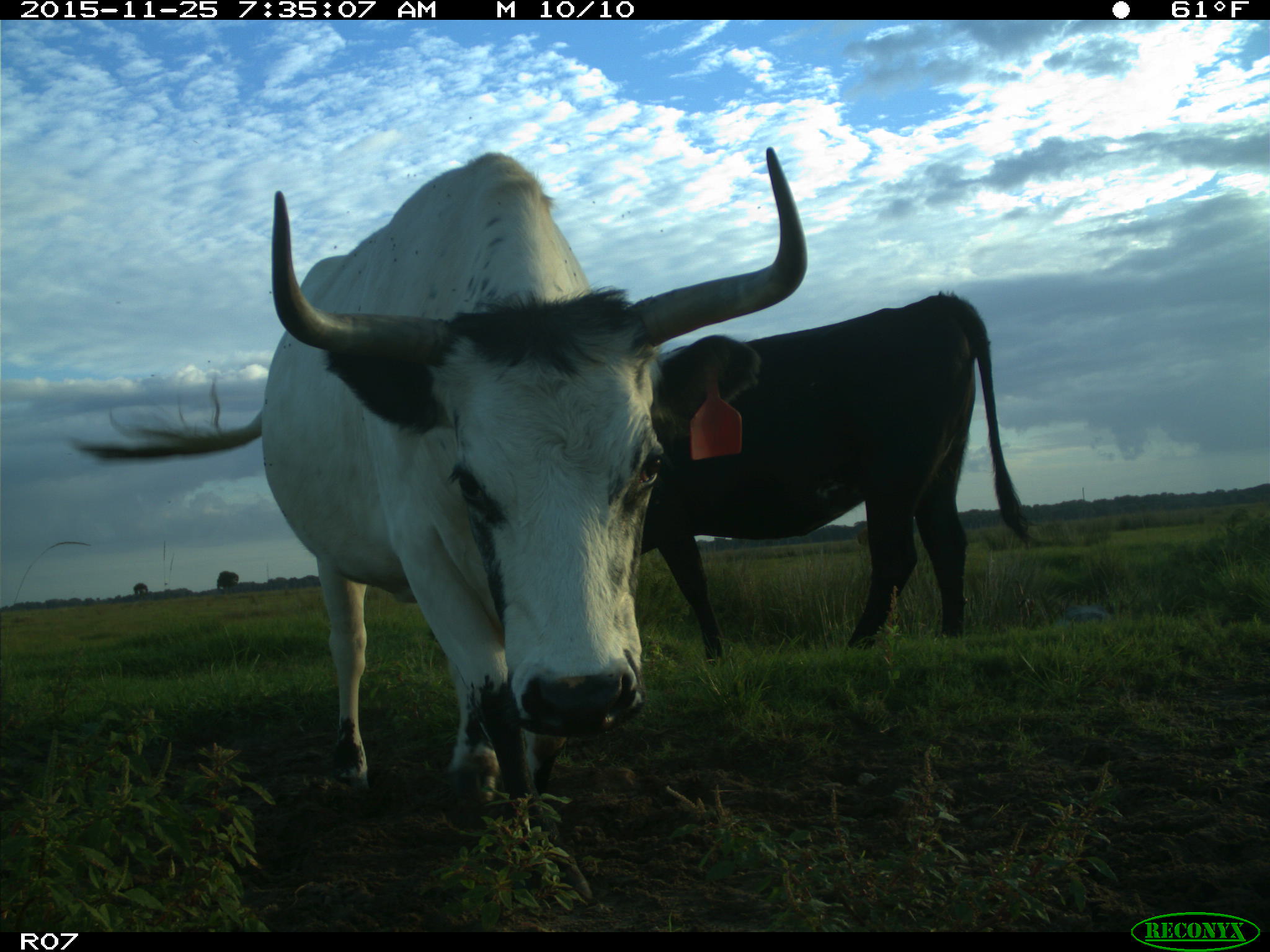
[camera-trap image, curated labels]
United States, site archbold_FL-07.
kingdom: Animalia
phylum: Chordata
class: Mammalia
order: Artiodactyla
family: Bovidae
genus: Bos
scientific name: Bos taurus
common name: domestic cow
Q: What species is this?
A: Bos taurus (domestic cow).